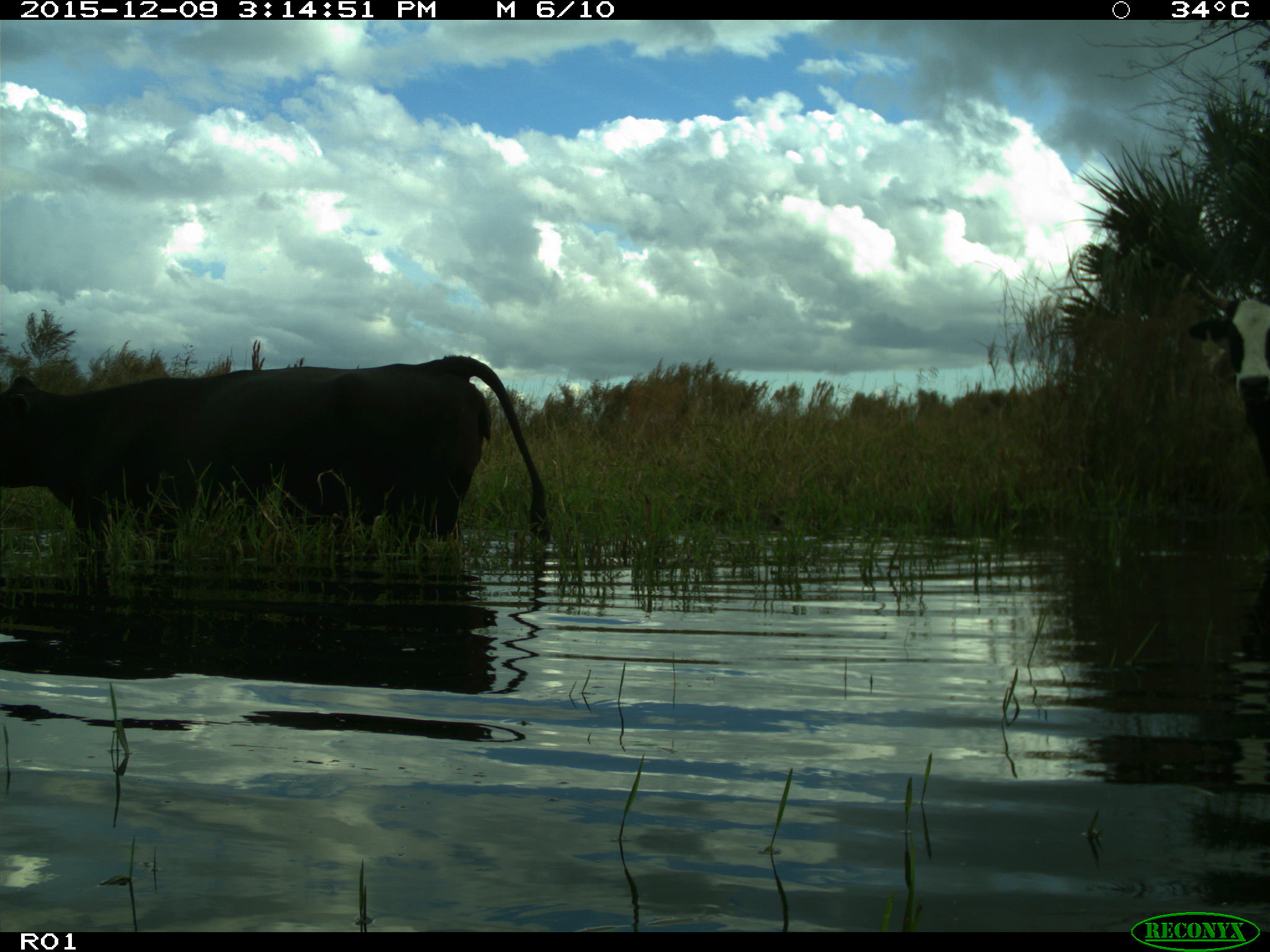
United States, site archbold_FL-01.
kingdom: Animalia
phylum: Chordata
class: Mammalia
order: Artiodactyla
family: Bovidae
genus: Bos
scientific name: Bos taurus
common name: domestic cow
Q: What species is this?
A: Bos taurus (domestic cow).